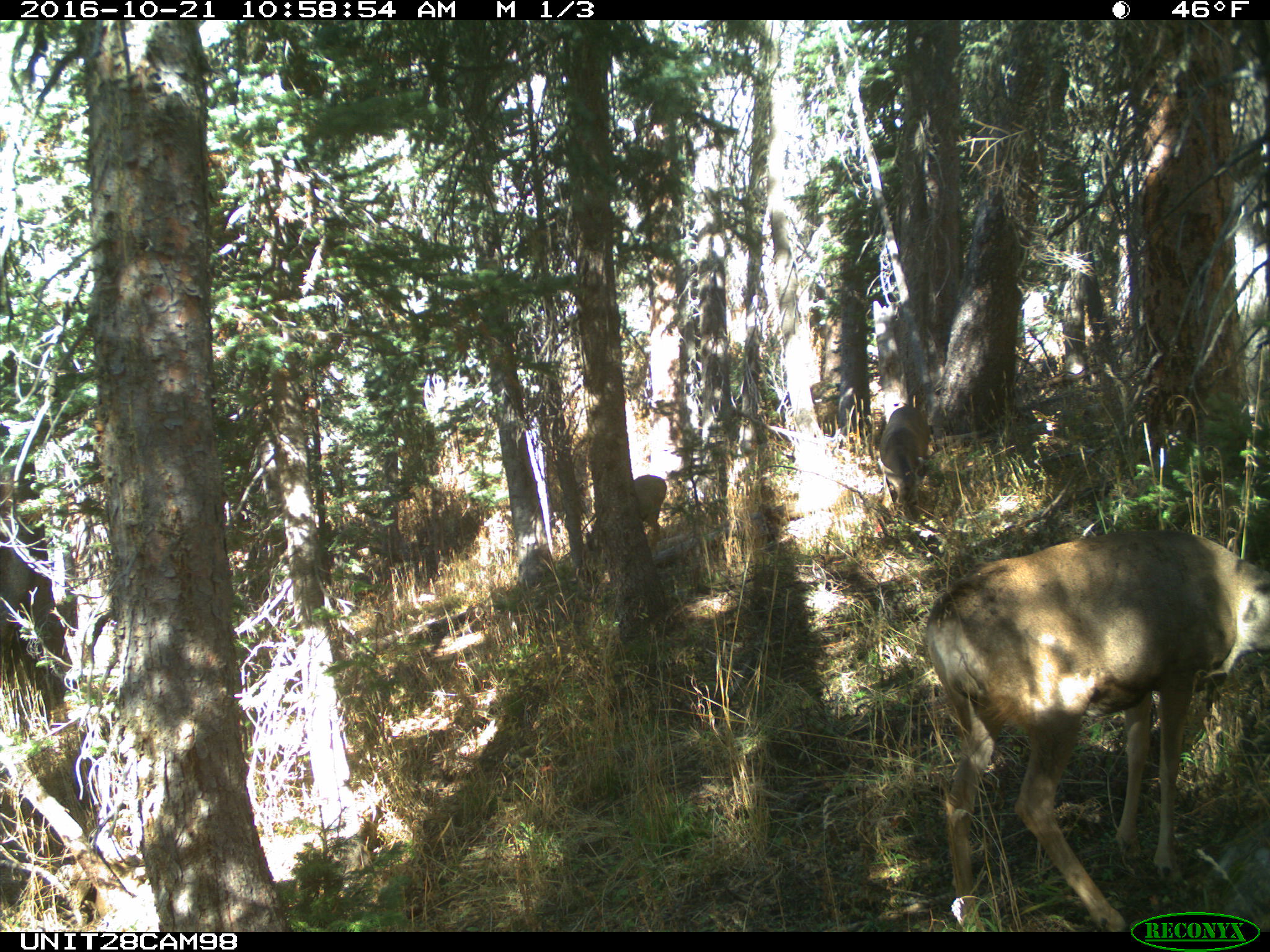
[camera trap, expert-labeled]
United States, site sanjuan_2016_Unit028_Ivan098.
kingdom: Animalia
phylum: Chordata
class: Mammalia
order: Artiodactyla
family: Cervidae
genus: Odocoileus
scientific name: Odocoileus hemionus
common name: mule deer